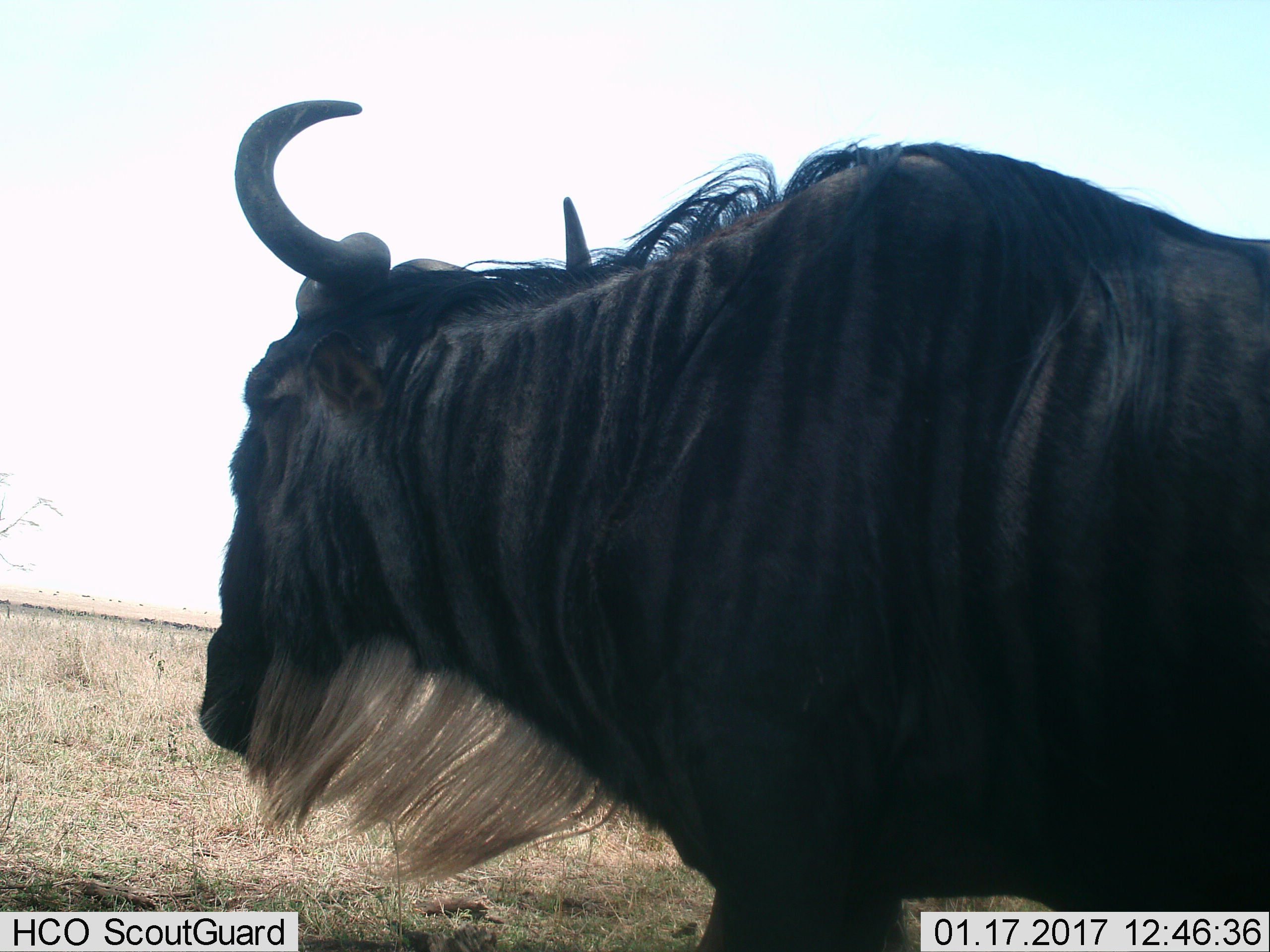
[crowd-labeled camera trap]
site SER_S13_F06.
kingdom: Animalia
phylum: Chordata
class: Mammalia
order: Artiodactyla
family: Bovidae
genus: Connochaetes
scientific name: Connochaetes taurinus taurinus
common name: blue wildebeest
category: wildebeestblue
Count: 1.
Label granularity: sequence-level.